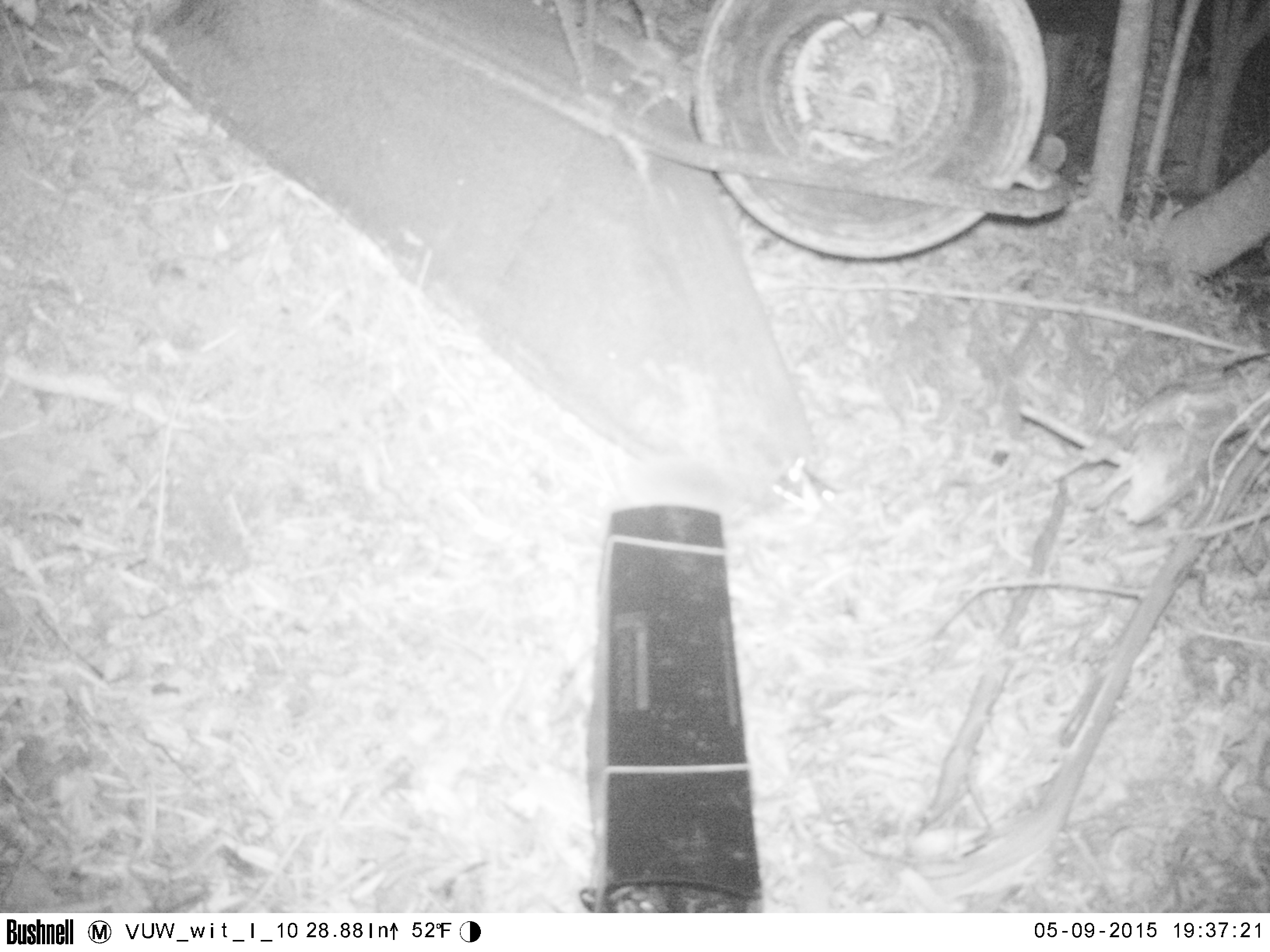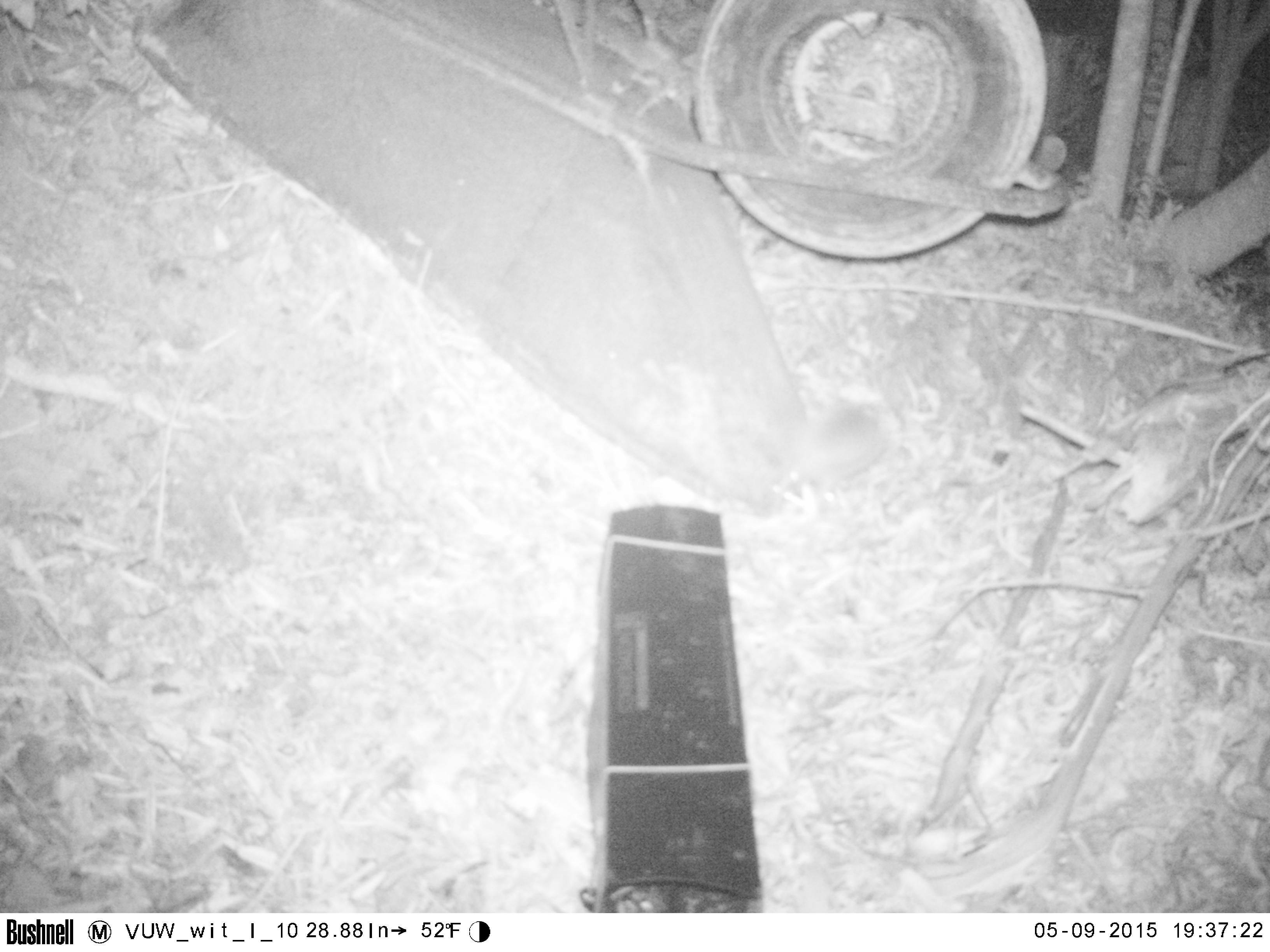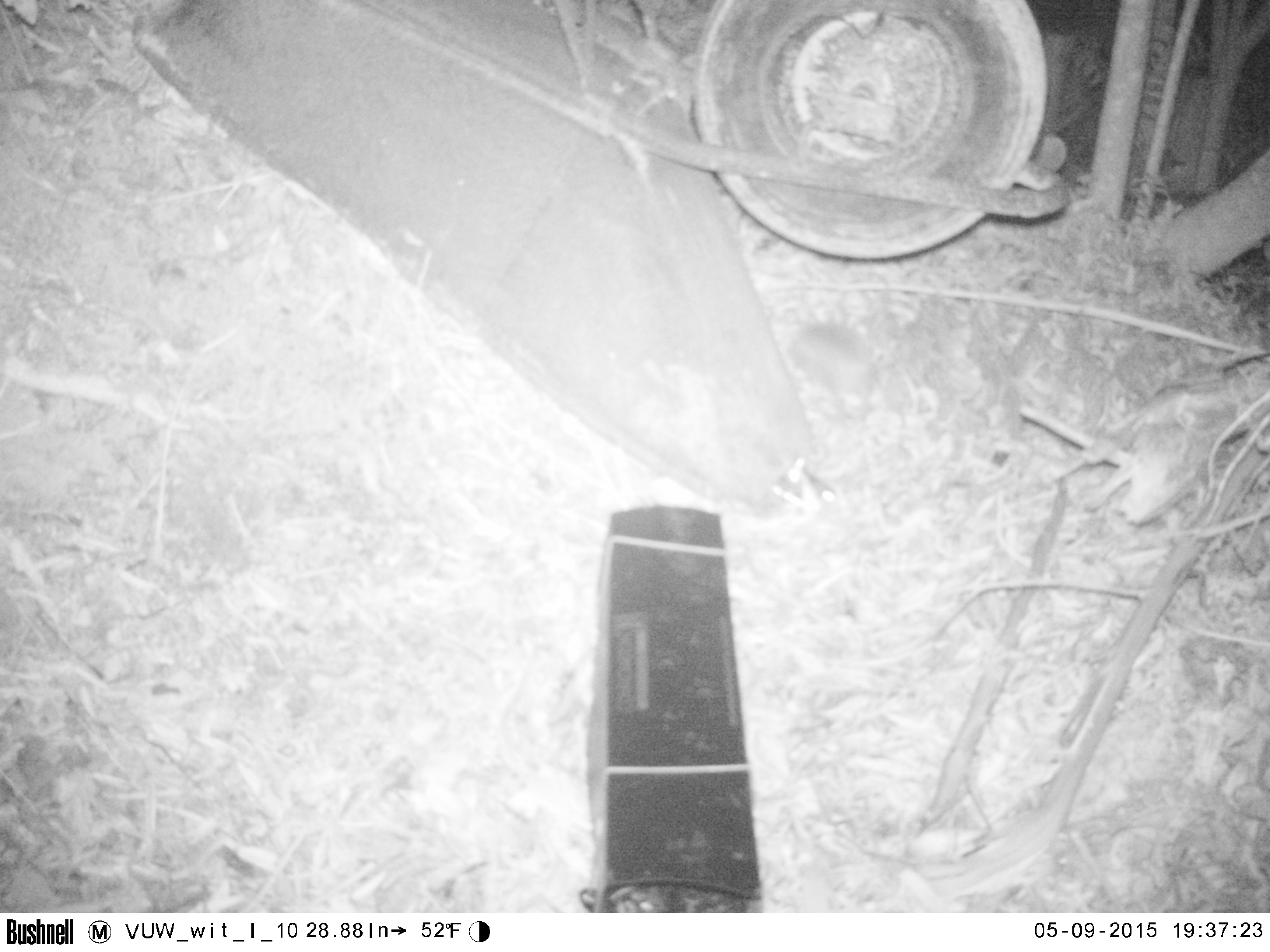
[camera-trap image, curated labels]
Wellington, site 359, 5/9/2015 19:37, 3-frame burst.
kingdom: Animalia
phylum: Chordata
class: Mammalia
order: Eulipotyphla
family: Erinaceidae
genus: Erinaceus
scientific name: Erinaceus europaeus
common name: hedgehog